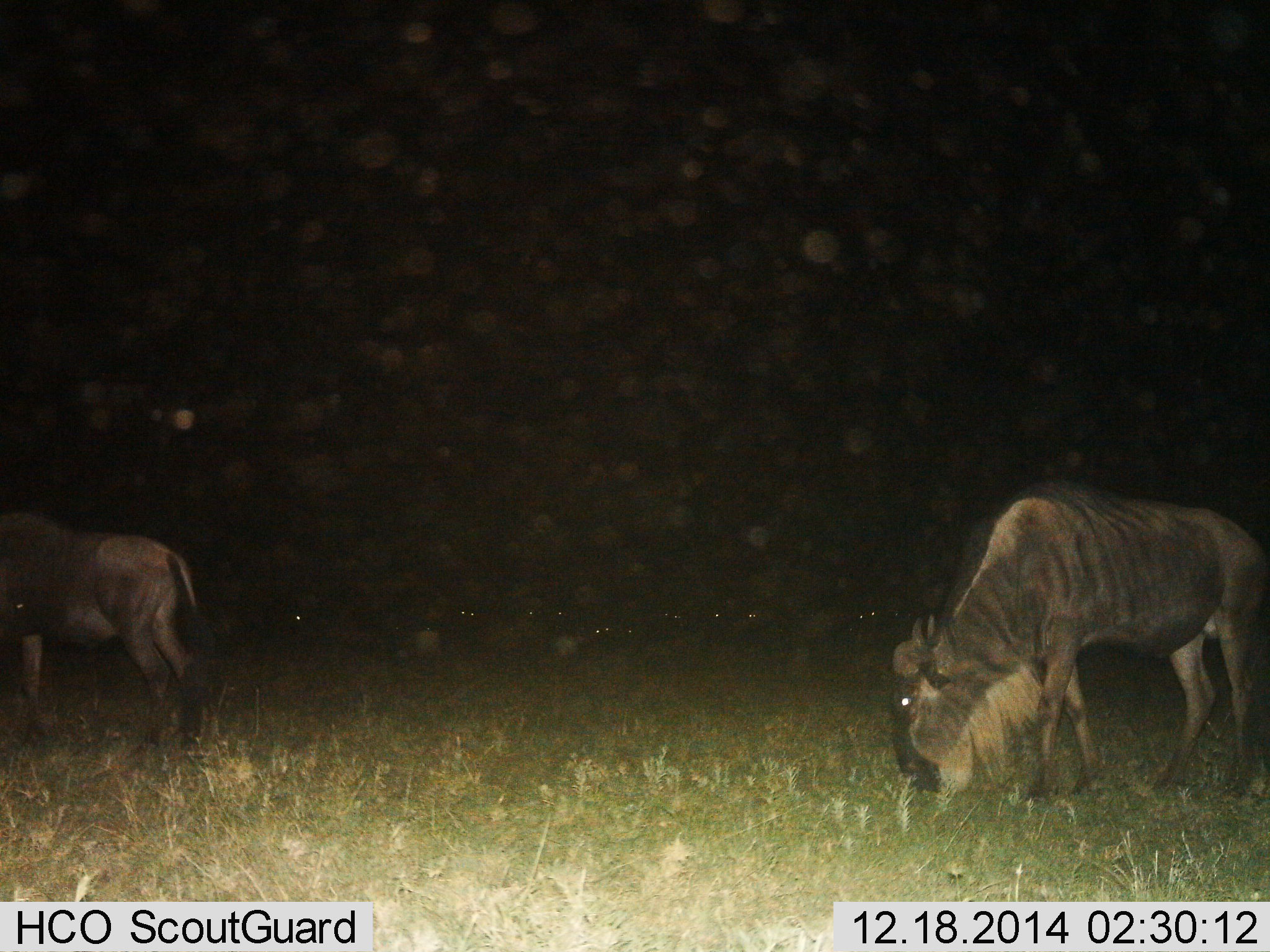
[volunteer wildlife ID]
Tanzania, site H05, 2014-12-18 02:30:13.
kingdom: Animalia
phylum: Chordata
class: Mammalia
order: Artiodactyla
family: Bovidae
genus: Connochaetes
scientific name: Connochaetes taurinus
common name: blue wildebeest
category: wildebeest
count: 11-50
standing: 50%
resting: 0%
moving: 10%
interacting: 0%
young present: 0%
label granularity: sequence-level